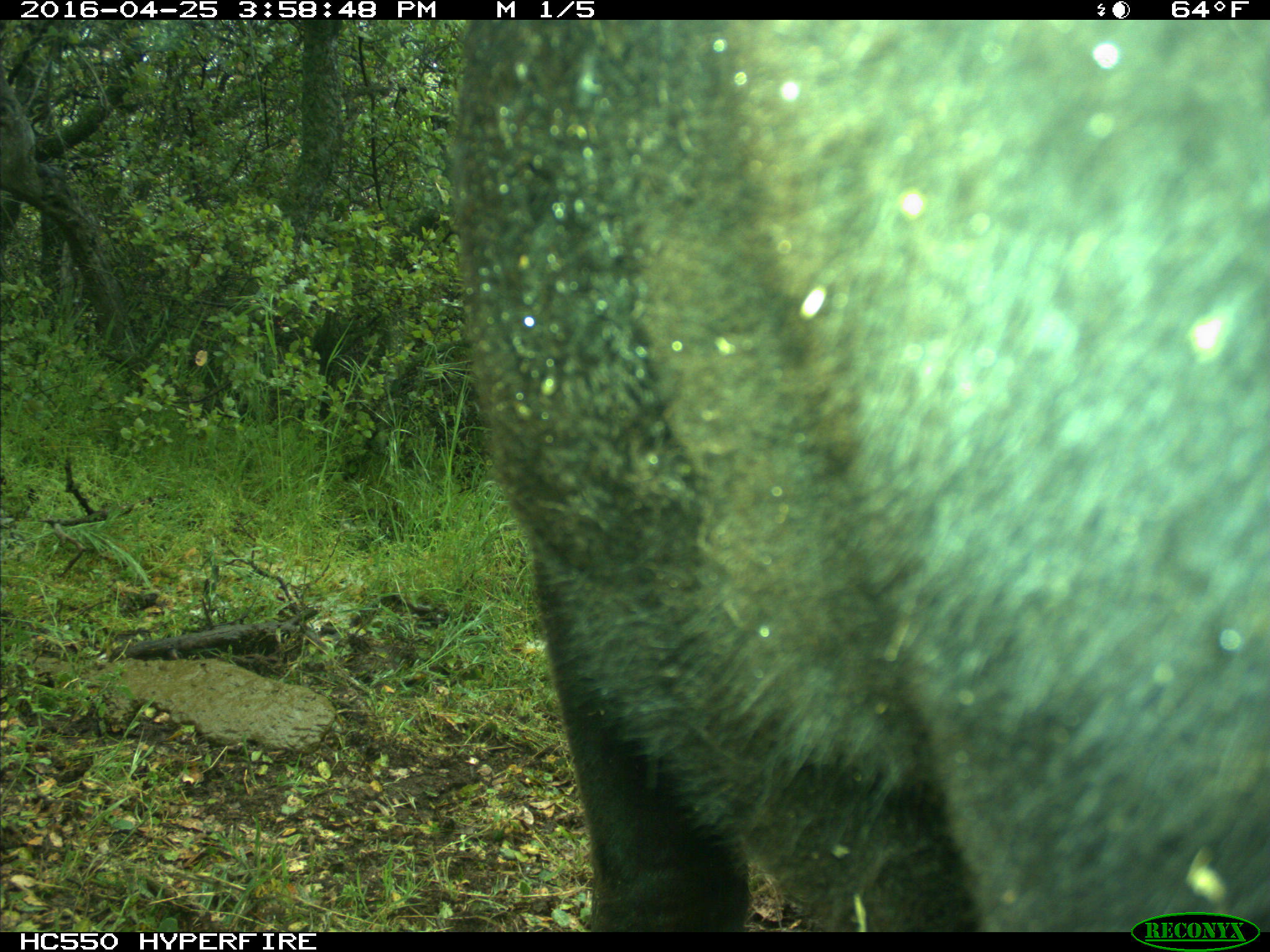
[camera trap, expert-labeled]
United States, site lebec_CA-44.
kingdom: Animalia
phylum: Chordata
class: Mammalia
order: Artiodactyla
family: Bovidae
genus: Bos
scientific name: Bos taurus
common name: domestic cow